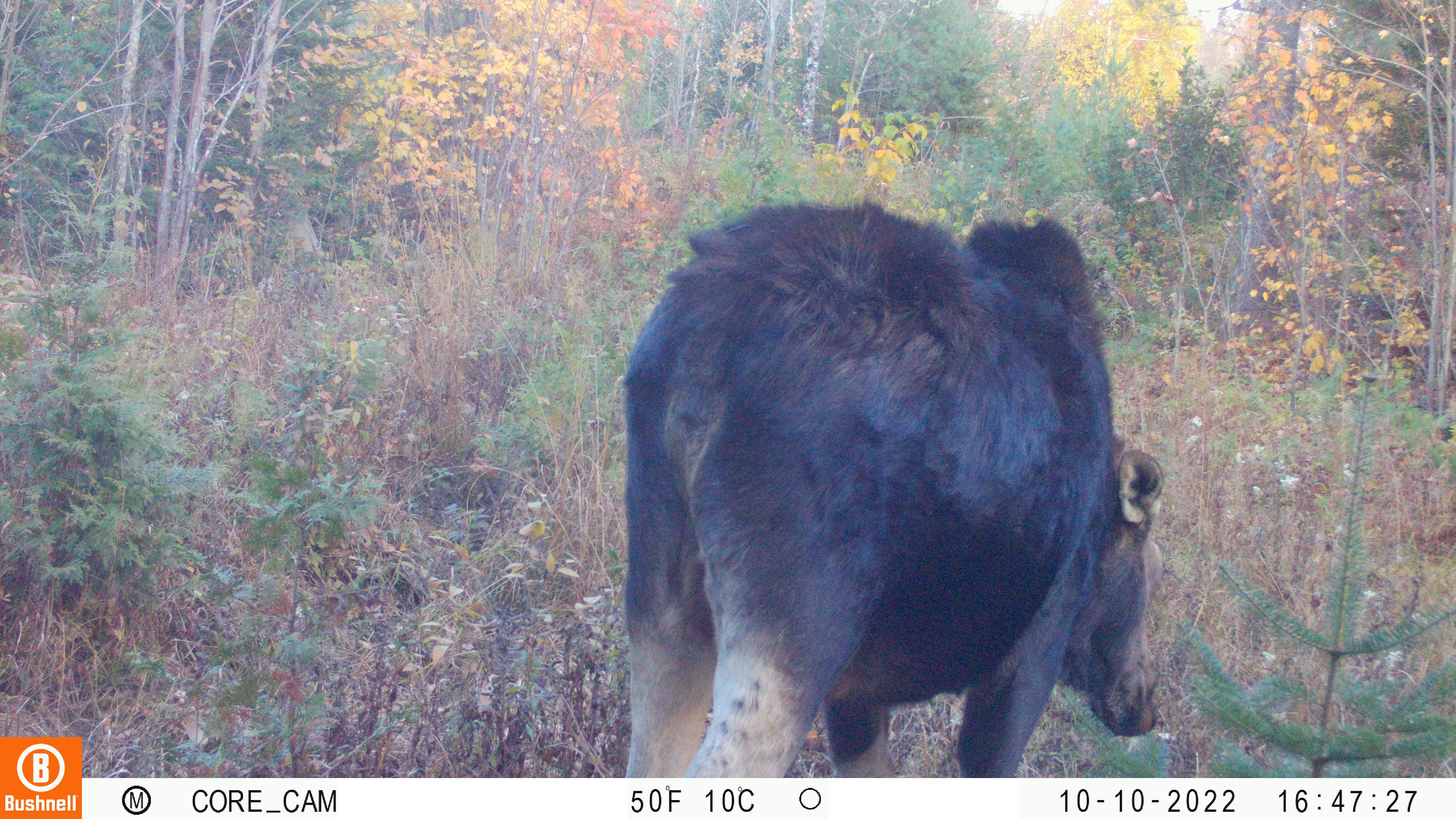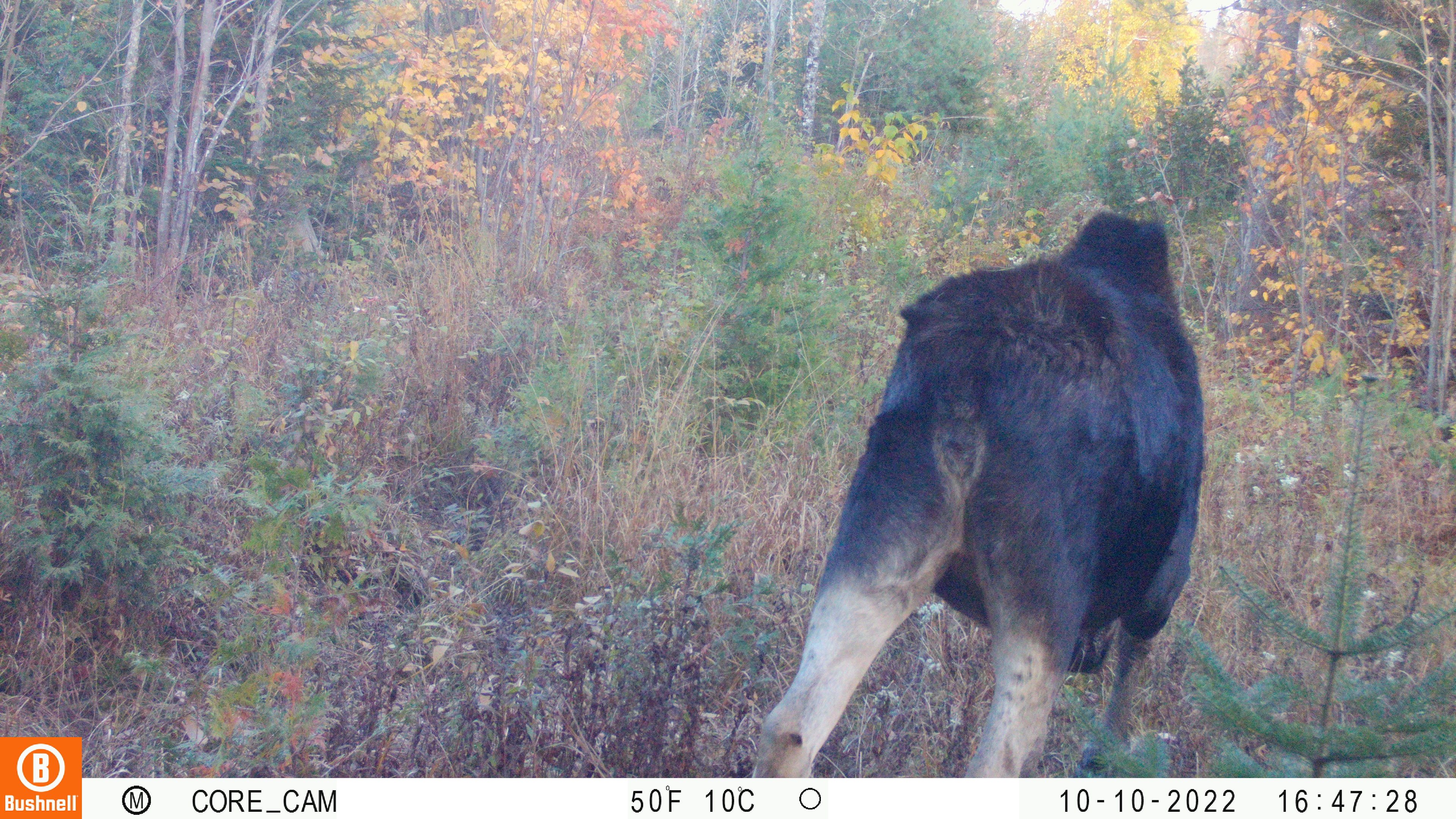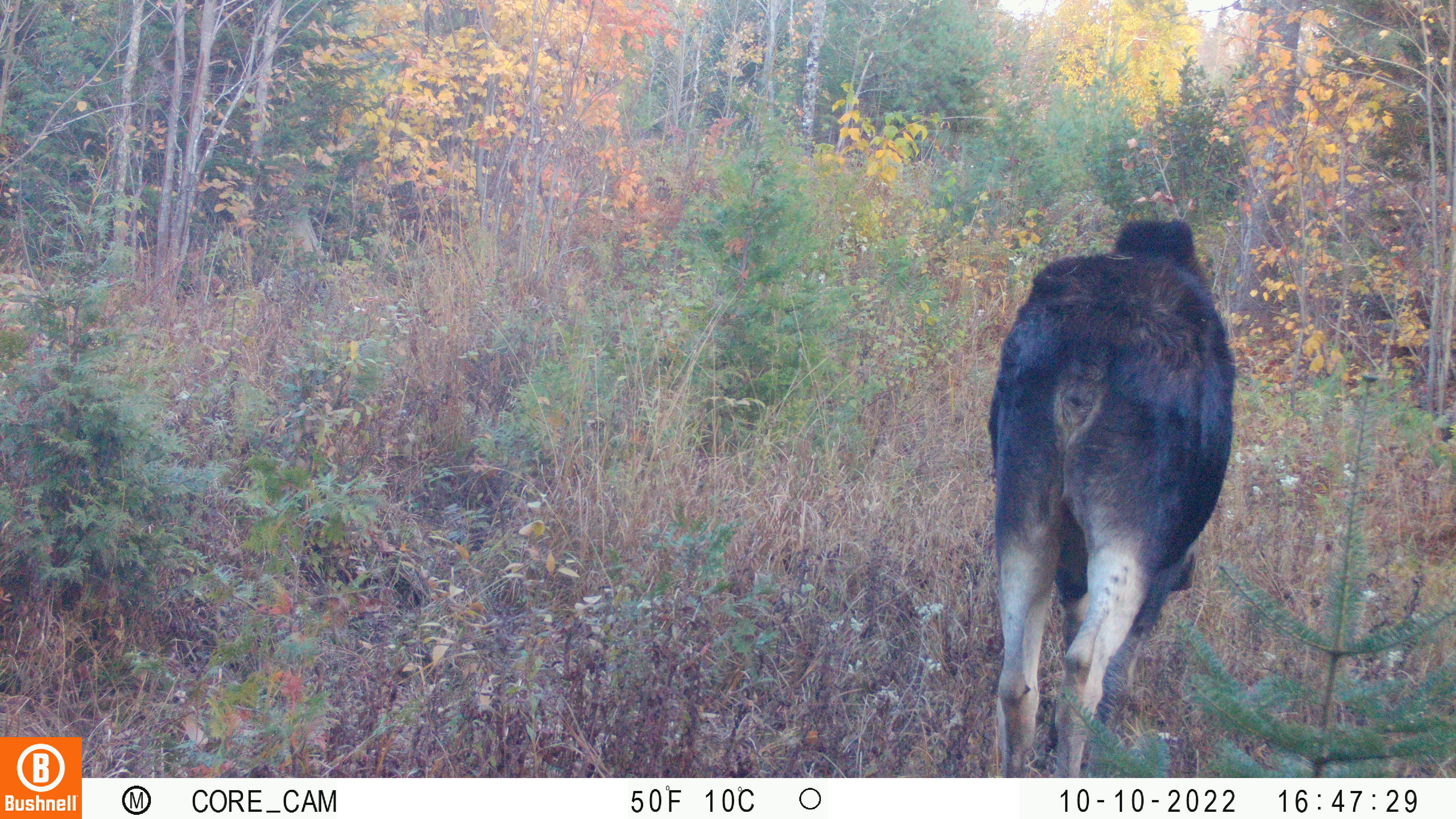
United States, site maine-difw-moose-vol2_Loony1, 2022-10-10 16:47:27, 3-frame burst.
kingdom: Animalia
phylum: Chordata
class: Mammalia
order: Artiodactyla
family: Cervidae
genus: Alces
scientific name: Alces alces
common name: moose